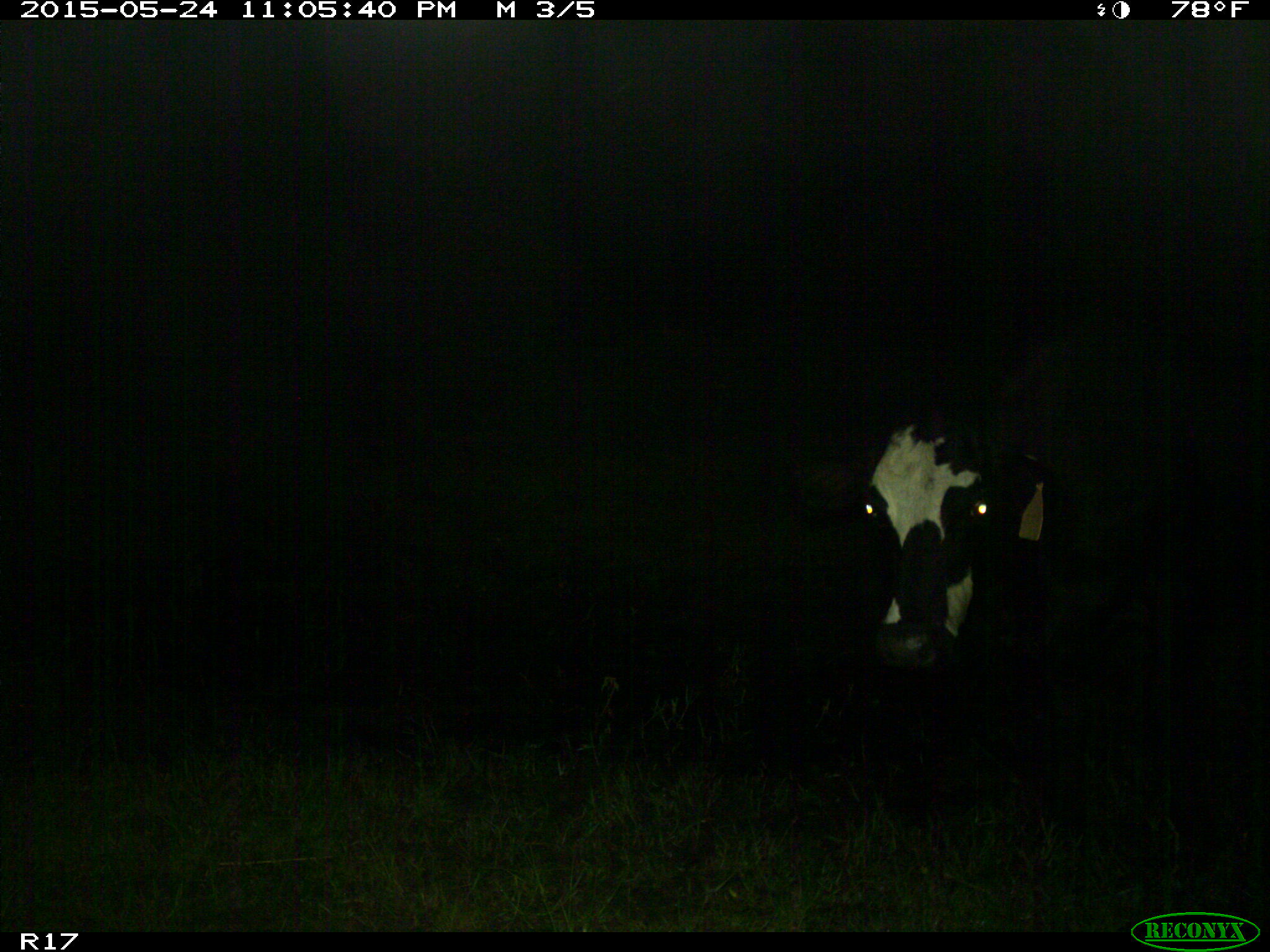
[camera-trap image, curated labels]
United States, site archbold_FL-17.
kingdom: Animalia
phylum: Chordata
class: Mammalia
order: Artiodactyla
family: Bovidae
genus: Bos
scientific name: Bos taurus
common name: domestic cow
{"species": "Bos taurus (domestic cow)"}